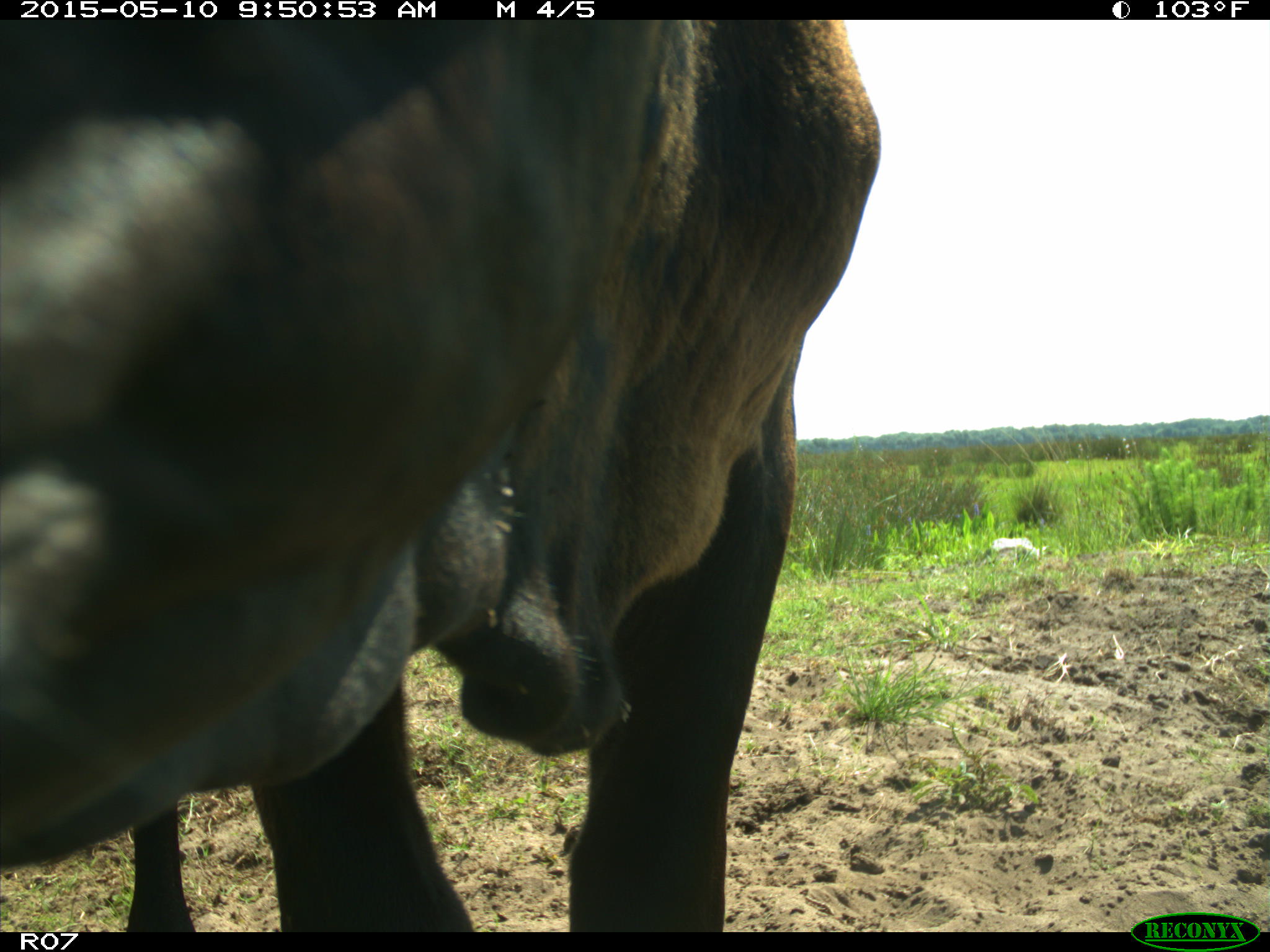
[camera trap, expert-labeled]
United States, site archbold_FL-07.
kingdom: Animalia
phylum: Chordata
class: Mammalia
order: Artiodactyla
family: Bovidae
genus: Bos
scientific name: Bos taurus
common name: domestic cow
Bos taurus (domestic cow).